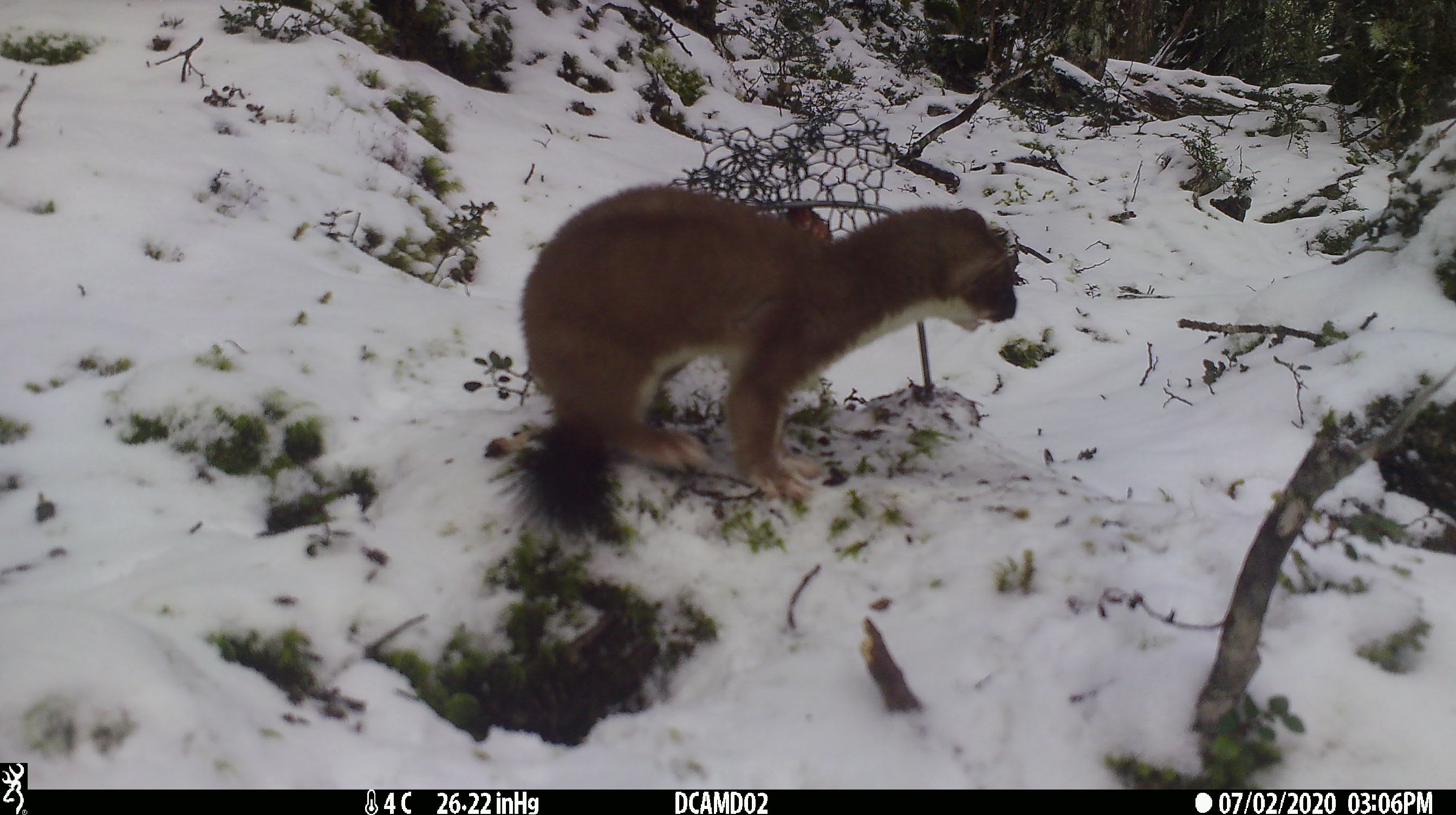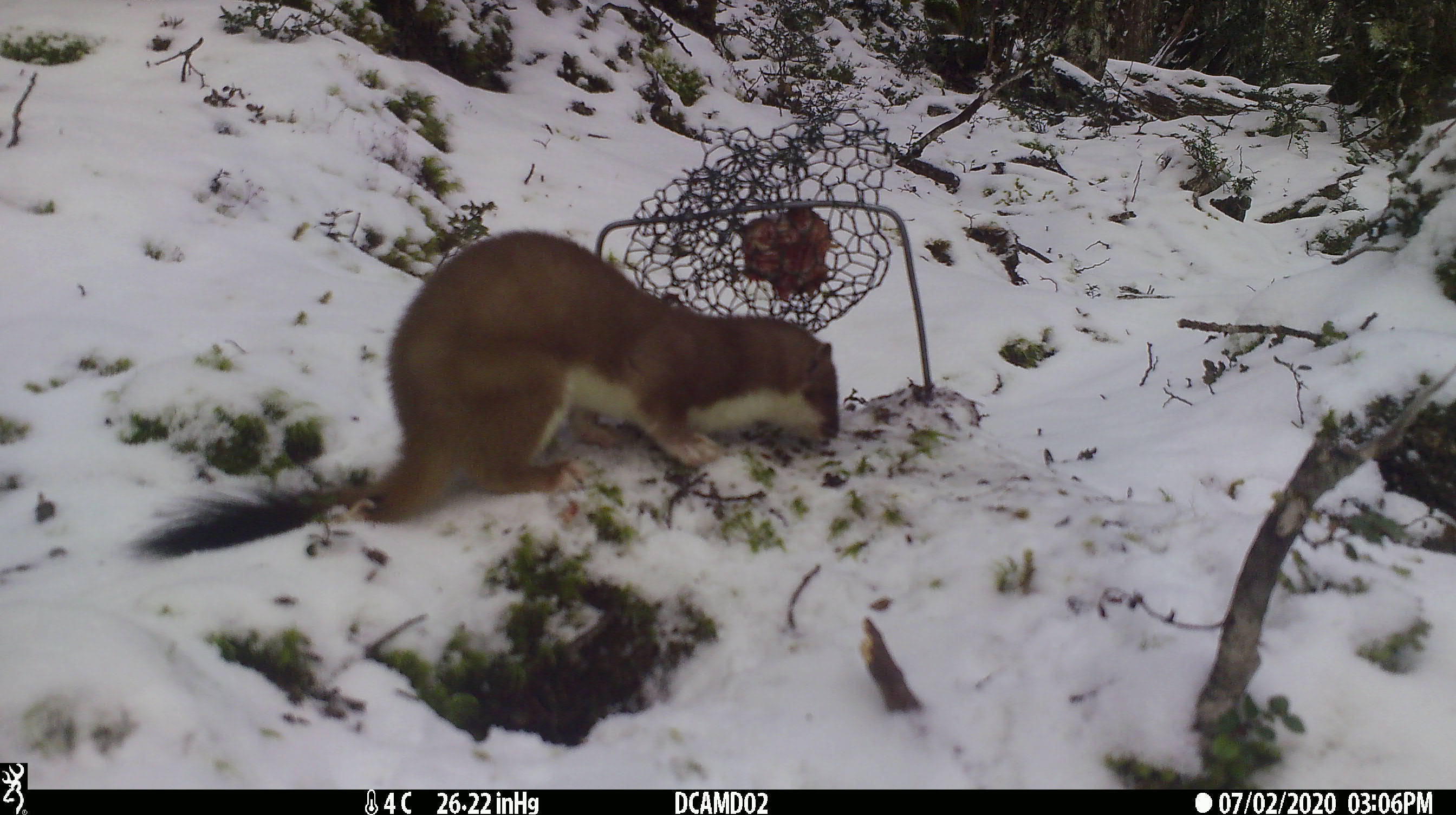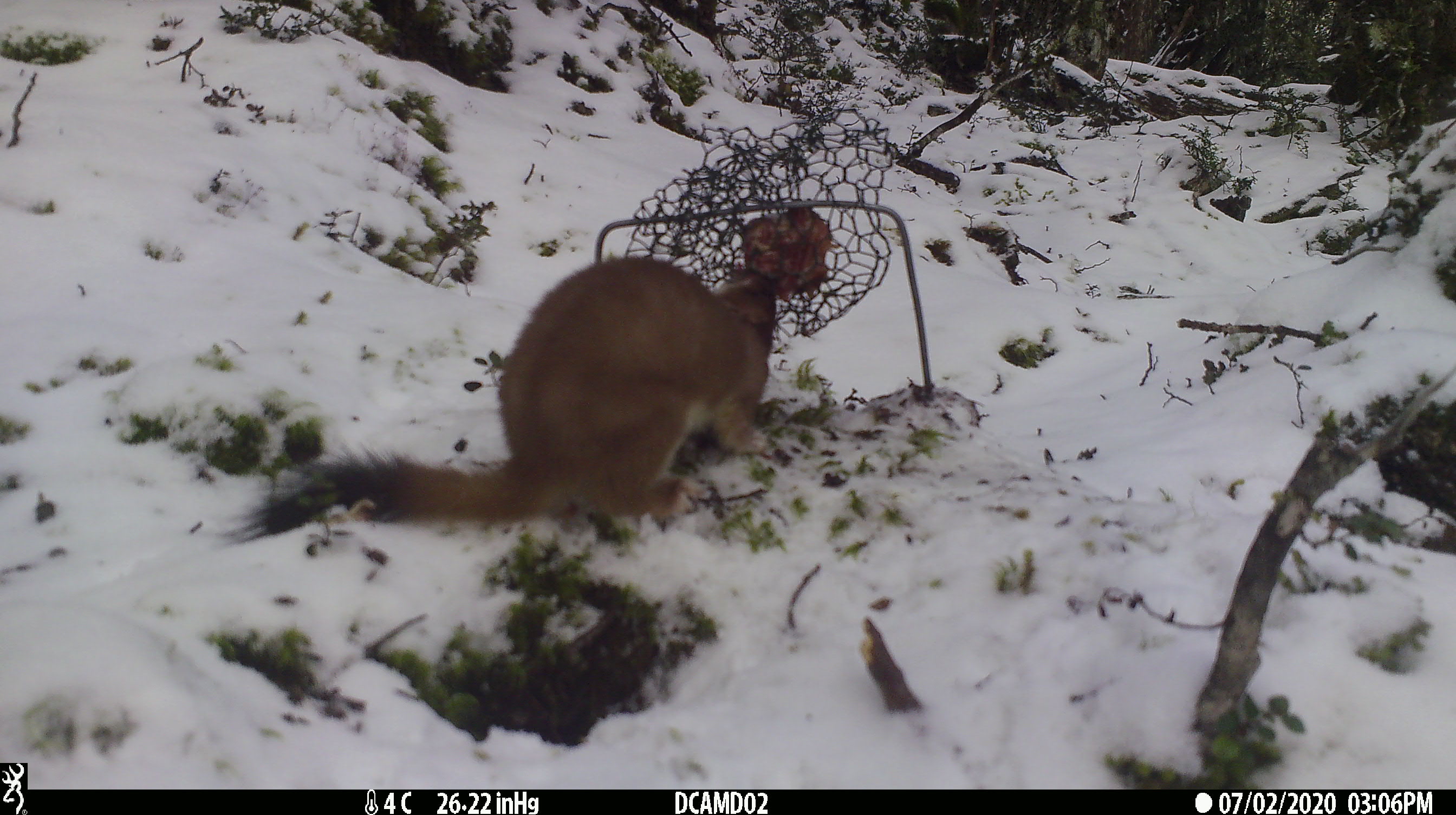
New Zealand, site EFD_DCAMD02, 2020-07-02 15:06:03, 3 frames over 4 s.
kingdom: Animalia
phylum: Chordata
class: Mammalia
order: Carnivora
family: Mustelidae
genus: Mustela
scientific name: Mustela erminea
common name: stoat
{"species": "stoat (Mustela erminea)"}